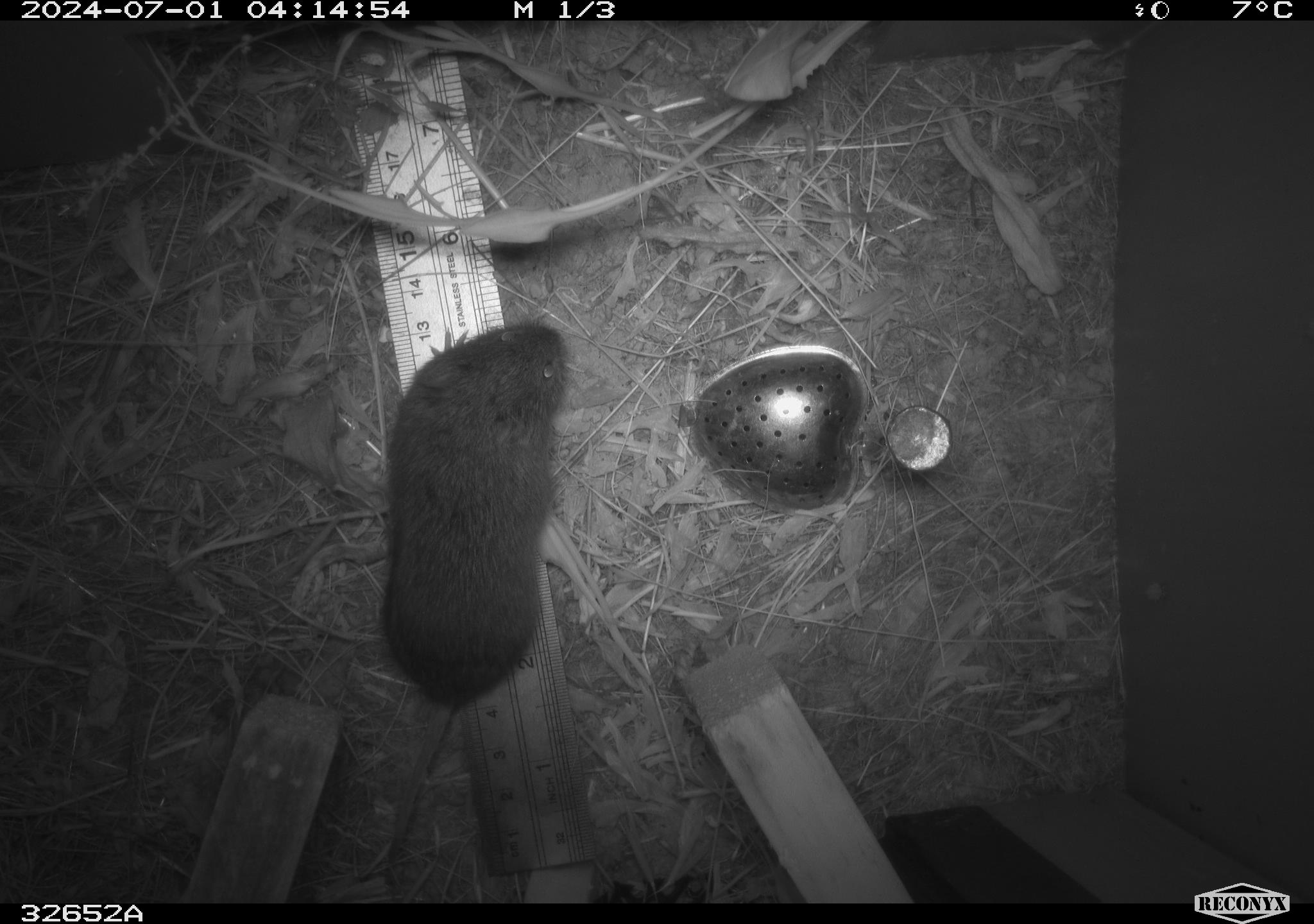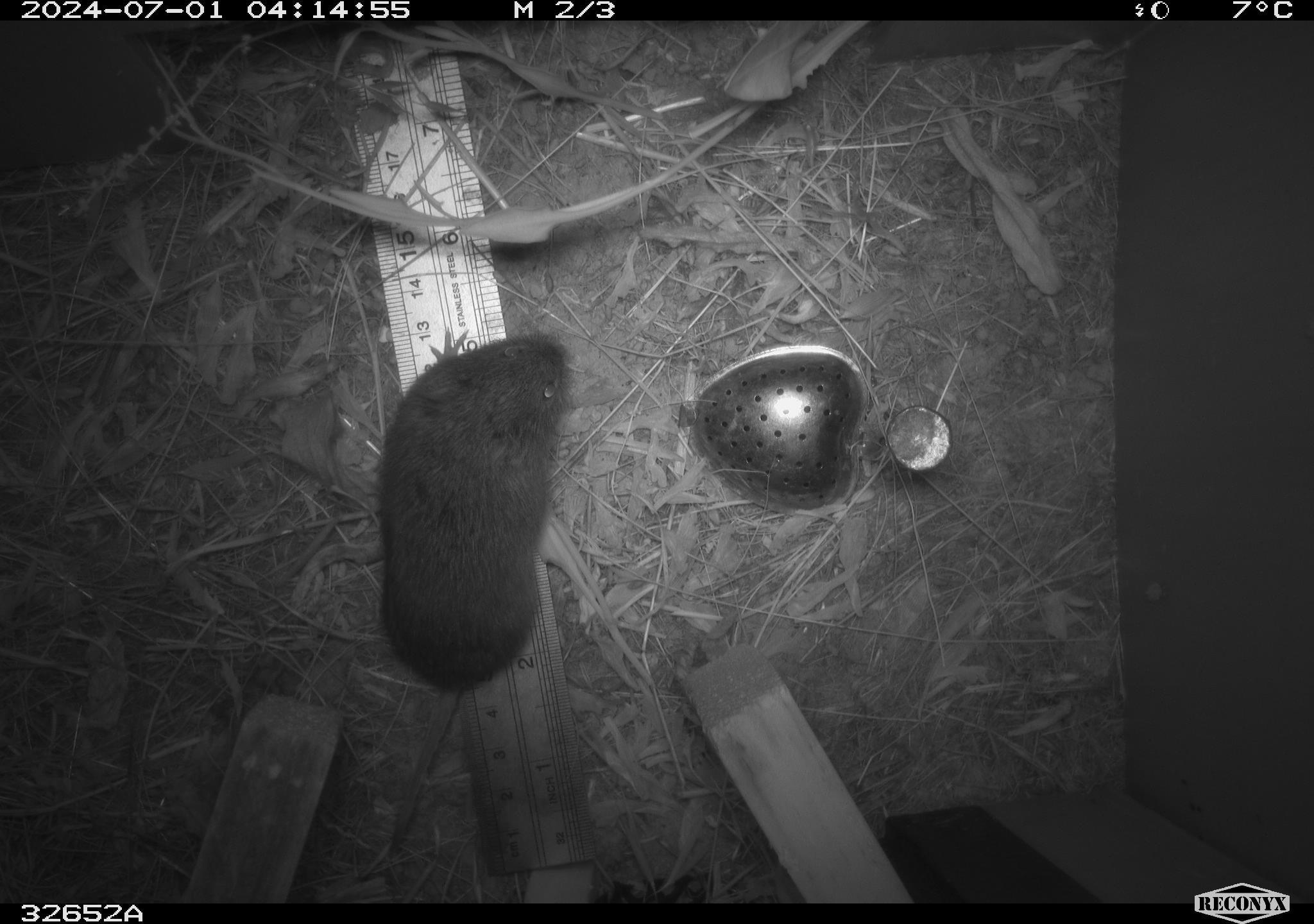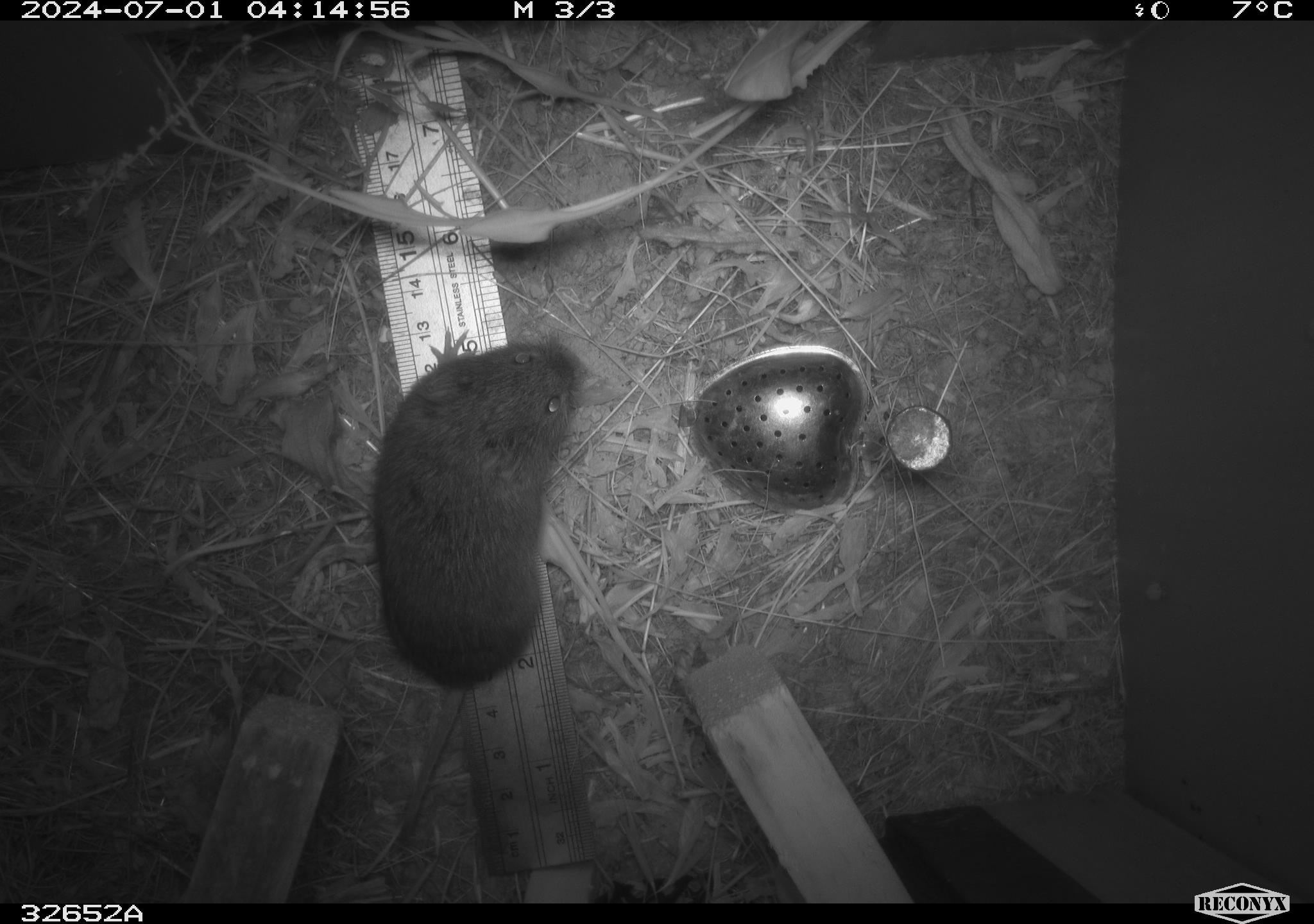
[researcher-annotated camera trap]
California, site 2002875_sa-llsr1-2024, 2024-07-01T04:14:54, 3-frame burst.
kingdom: Animalia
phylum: Chordata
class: Mammalia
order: Rodentia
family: Cricetidae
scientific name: Arvicolinae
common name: voles, lemmings, and muskrats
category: arvicolinae subfamily